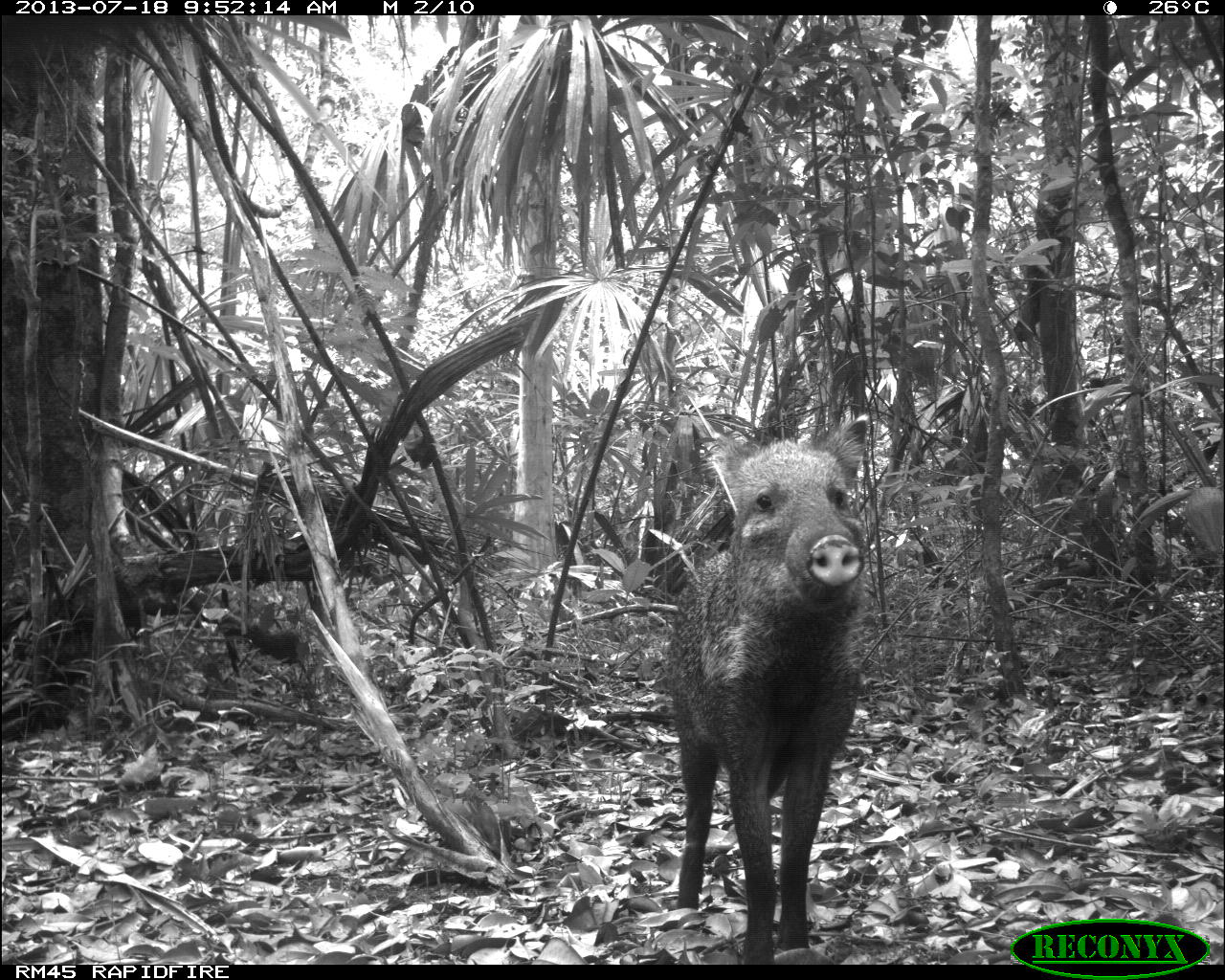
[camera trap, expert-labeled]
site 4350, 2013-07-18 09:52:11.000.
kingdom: Animalia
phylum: Chordata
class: Mammalia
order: Artiodactyla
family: Tayassuidae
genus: Pecari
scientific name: Pecari tajacu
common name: collared peccary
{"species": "Pecari tajacu (collared peccary)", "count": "1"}